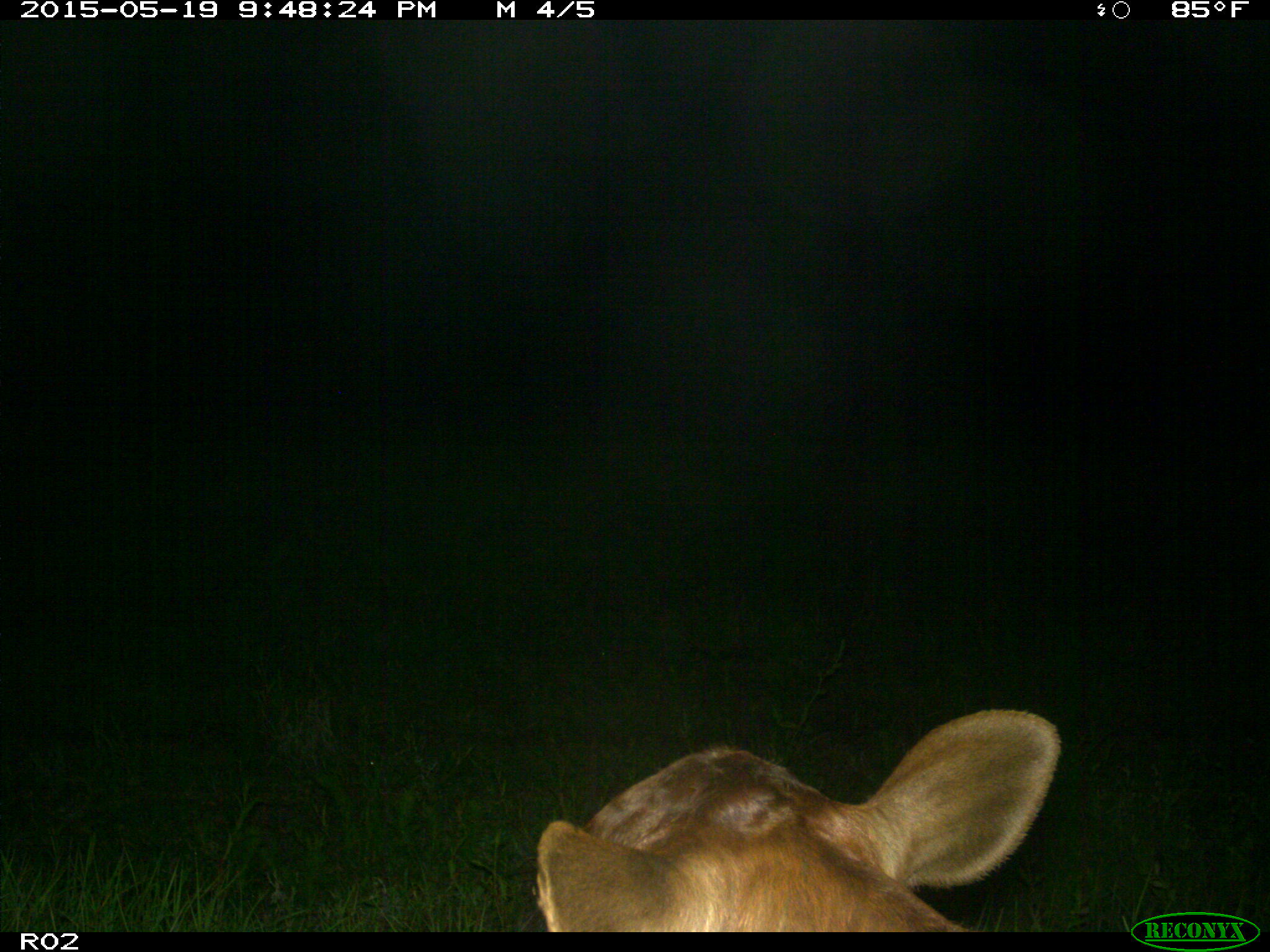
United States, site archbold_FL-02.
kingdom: Animalia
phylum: Chordata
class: Mammalia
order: Artiodactyla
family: Bovidae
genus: Bos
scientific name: Bos taurus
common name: domestic cow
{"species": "Bos taurus (domestic cow)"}